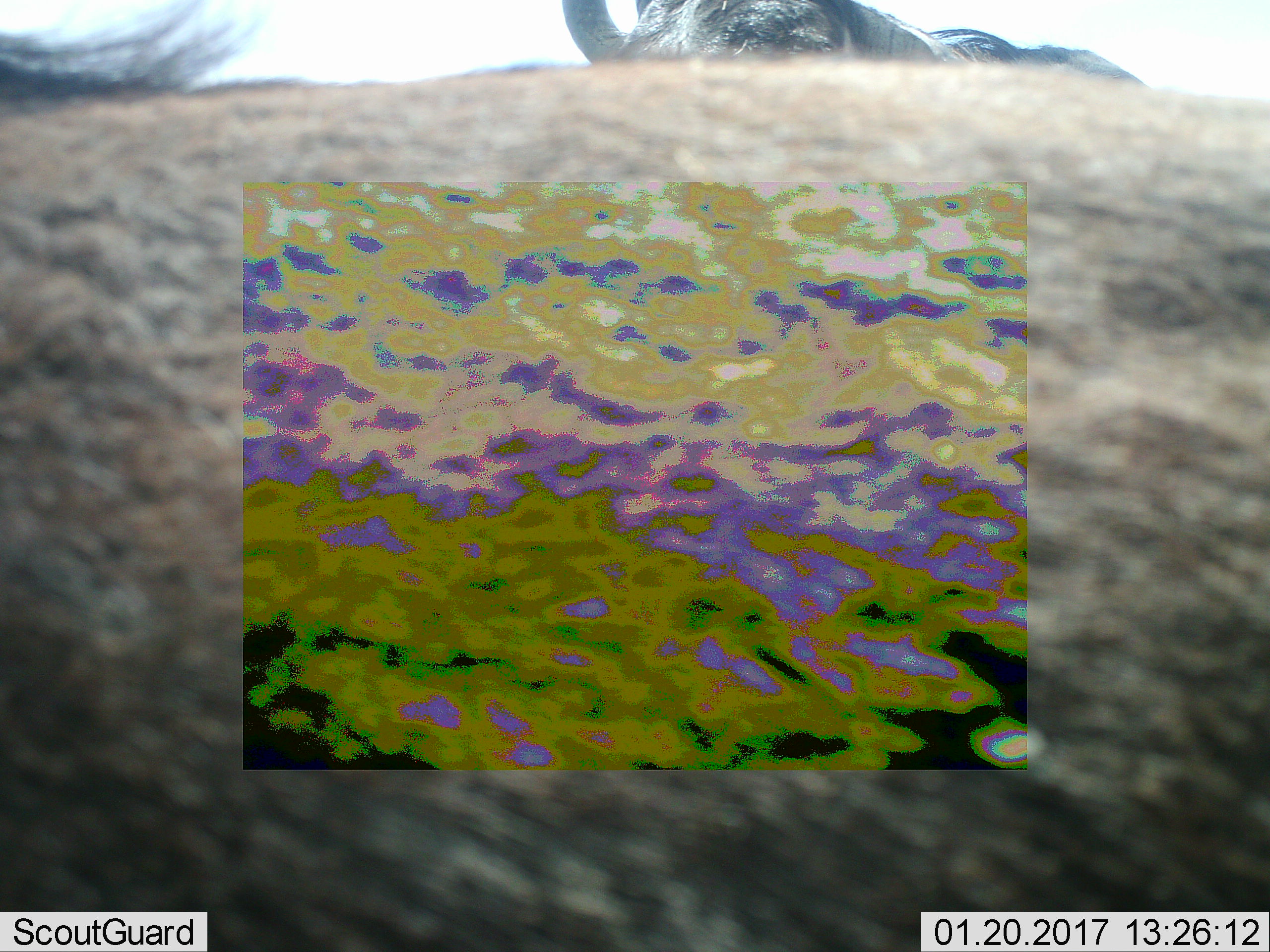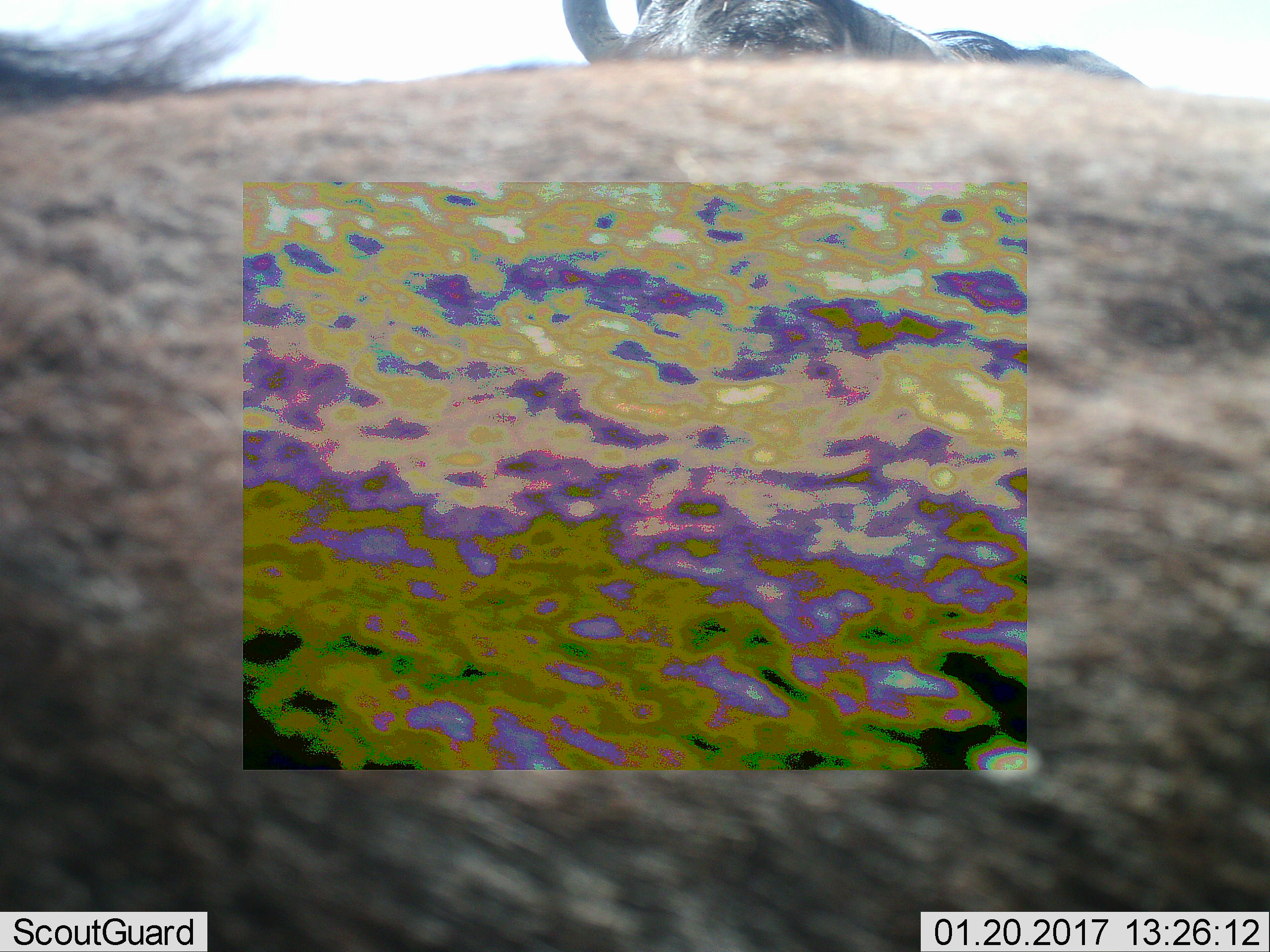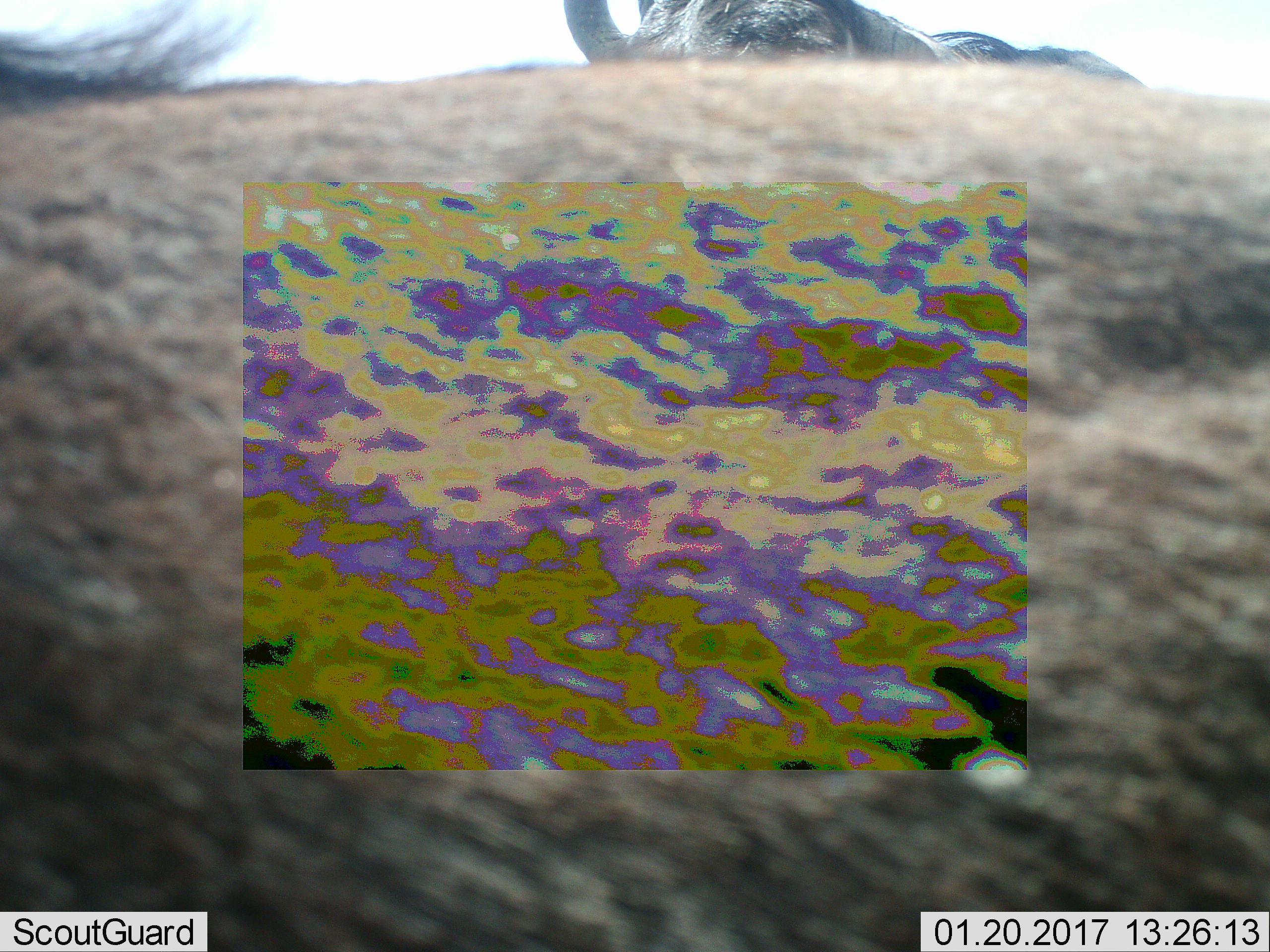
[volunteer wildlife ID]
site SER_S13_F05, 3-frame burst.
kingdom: Animalia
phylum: Chordata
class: Mammalia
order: Artiodactyla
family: Bovidae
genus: Connochaetes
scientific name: Connochaetes taurinus taurinus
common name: blue wildebeest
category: wildebeestblue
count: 2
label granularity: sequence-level